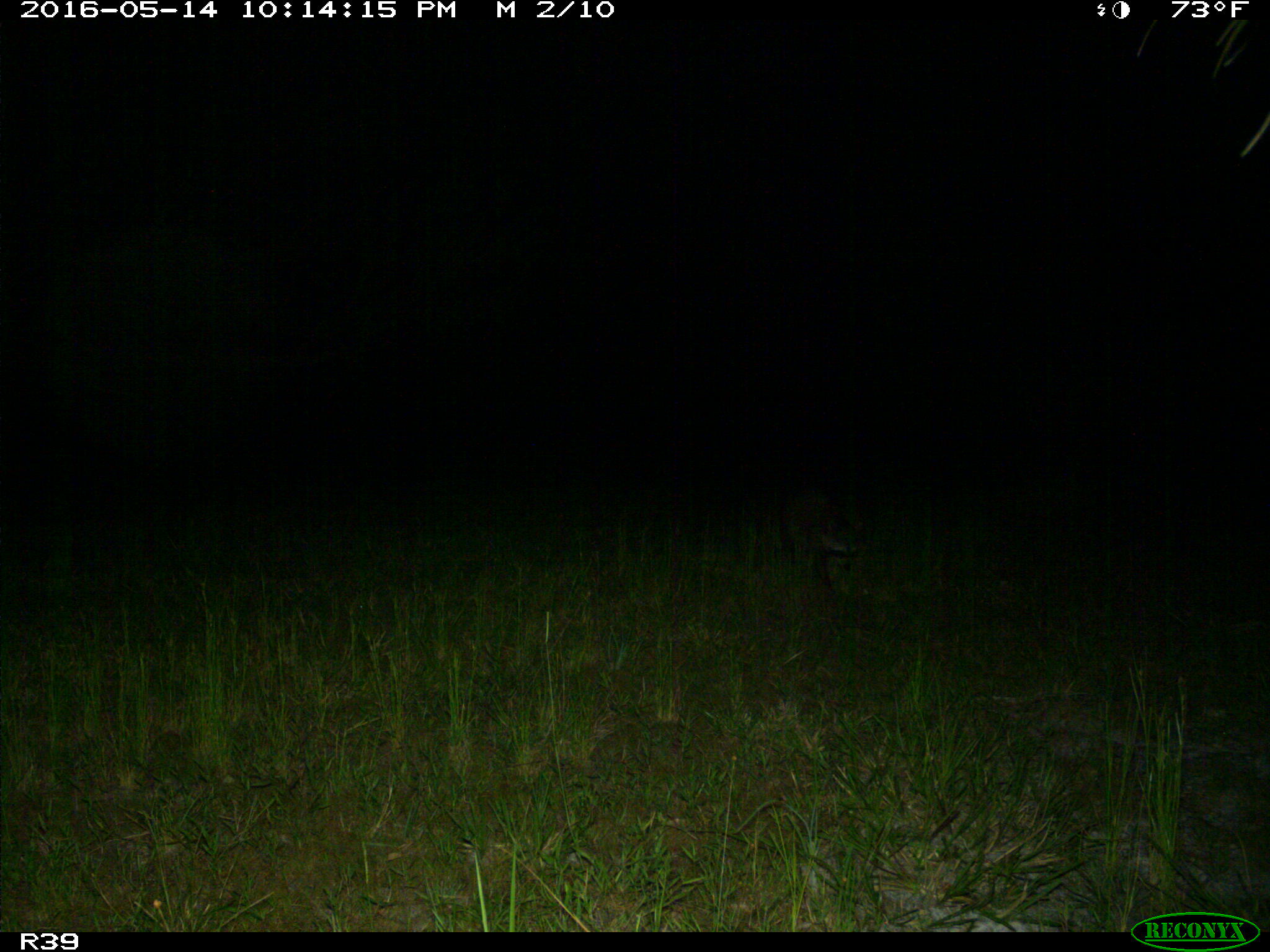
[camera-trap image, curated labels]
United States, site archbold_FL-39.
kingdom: Animalia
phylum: Chordata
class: Mammalia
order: Carnivora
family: Procyonidae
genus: Procyon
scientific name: Procyon lotor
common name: common raccoon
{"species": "Procyon lotor (common raccoon)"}